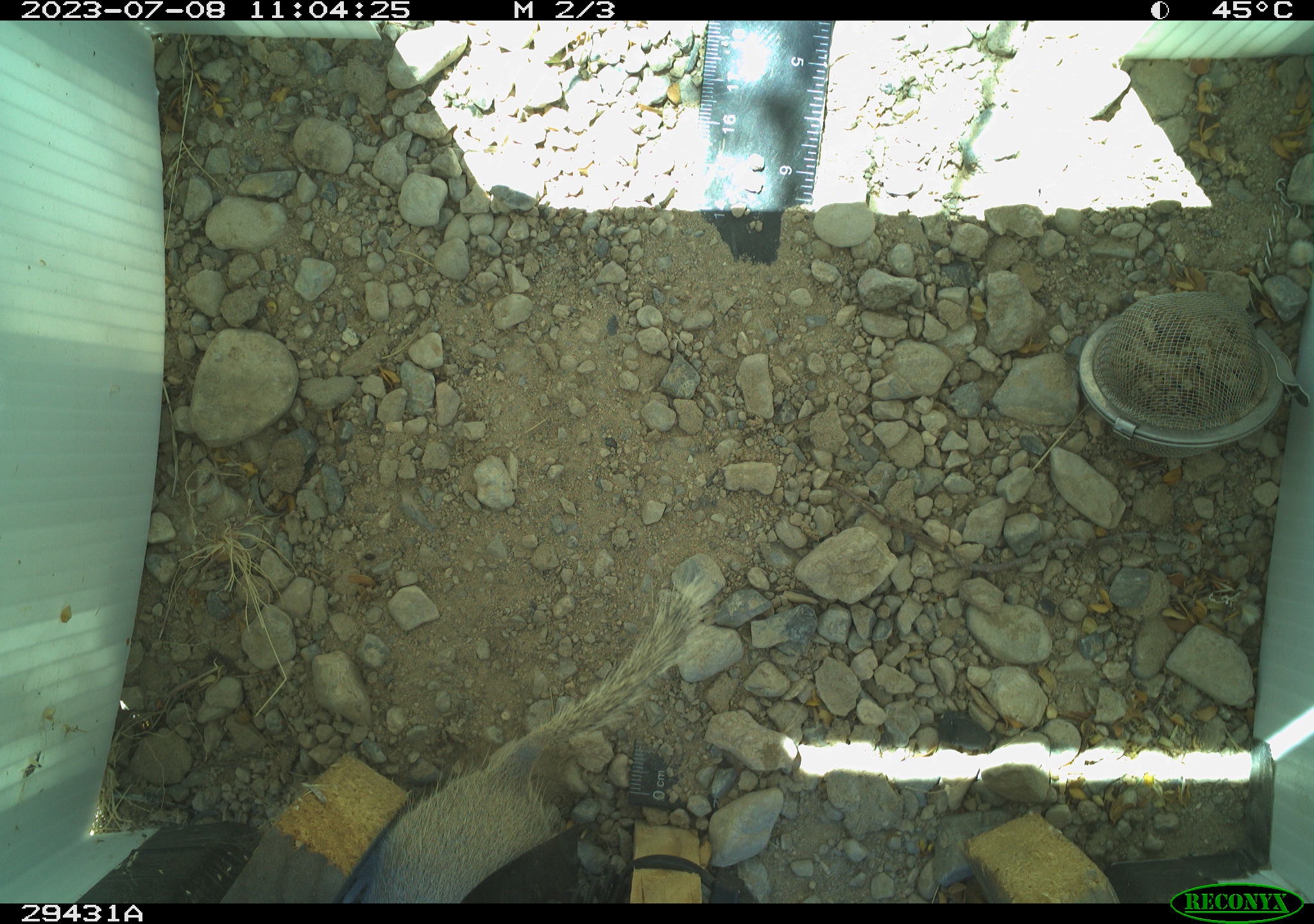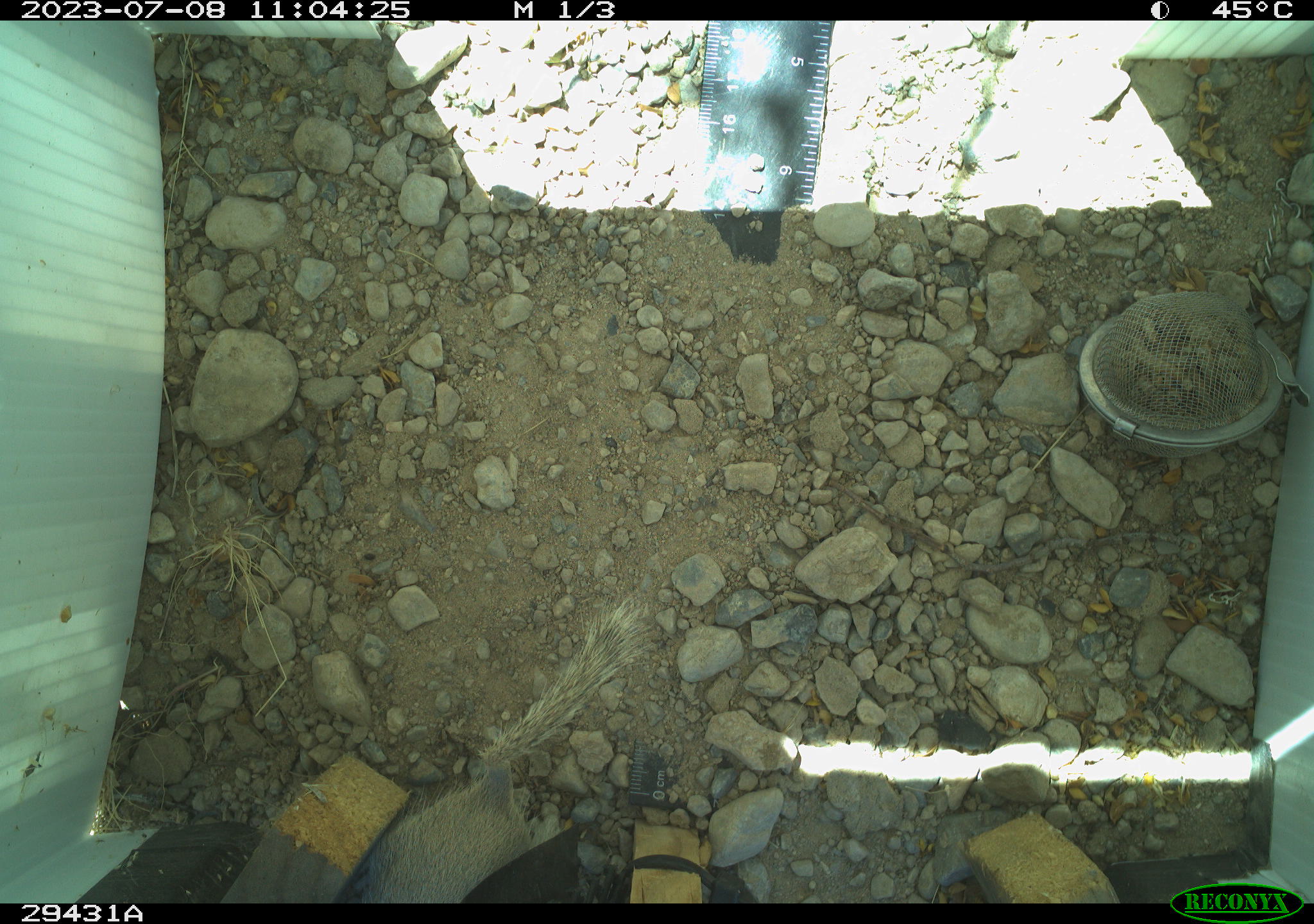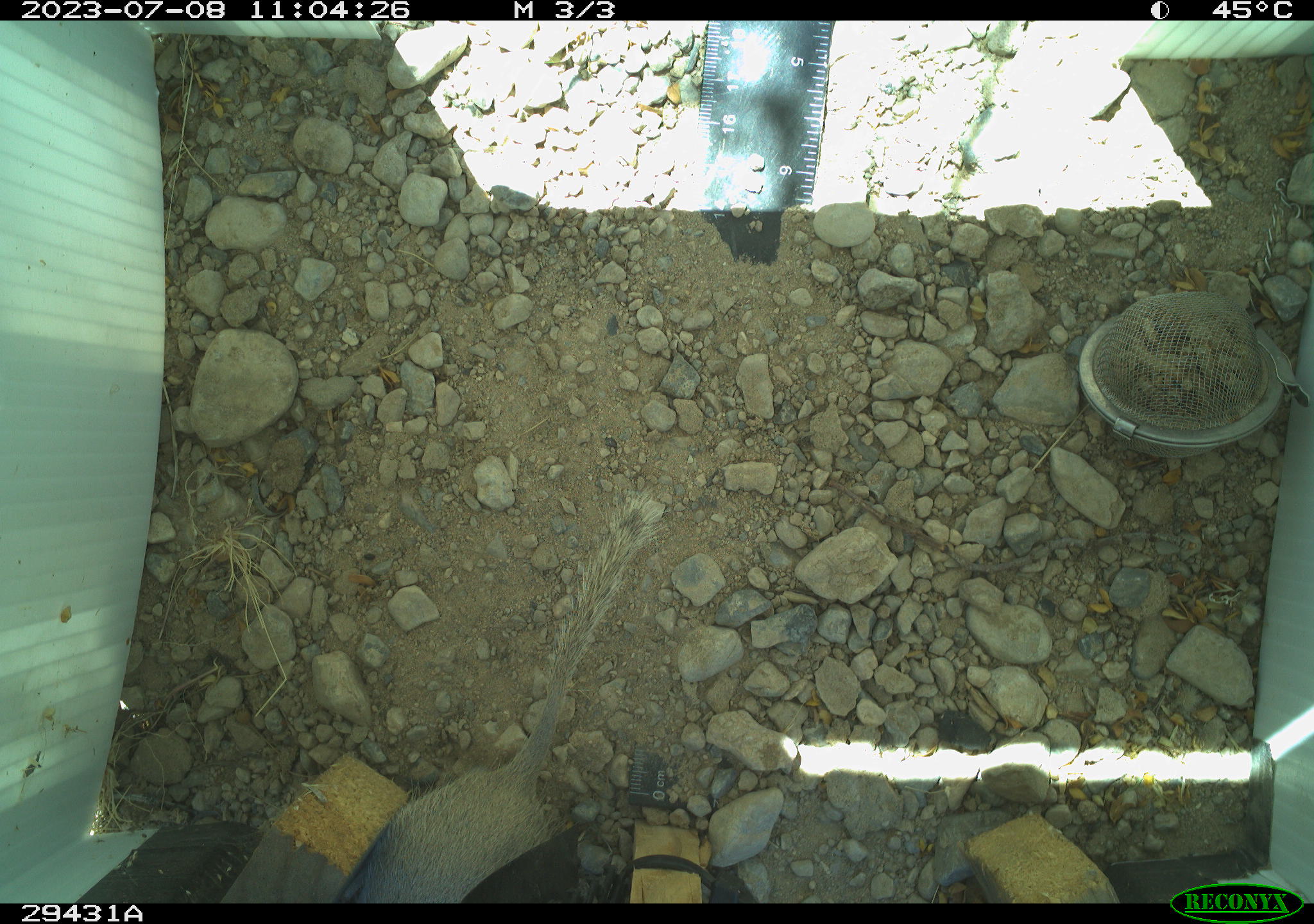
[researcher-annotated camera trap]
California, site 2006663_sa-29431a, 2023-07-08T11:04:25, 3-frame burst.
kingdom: Animalia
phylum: Chordata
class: Mammalia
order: Rodentia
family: Sciuridae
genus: Xerospermophilus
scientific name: Xerospermophilus tereticaudus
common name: round-tailed ground squirrel